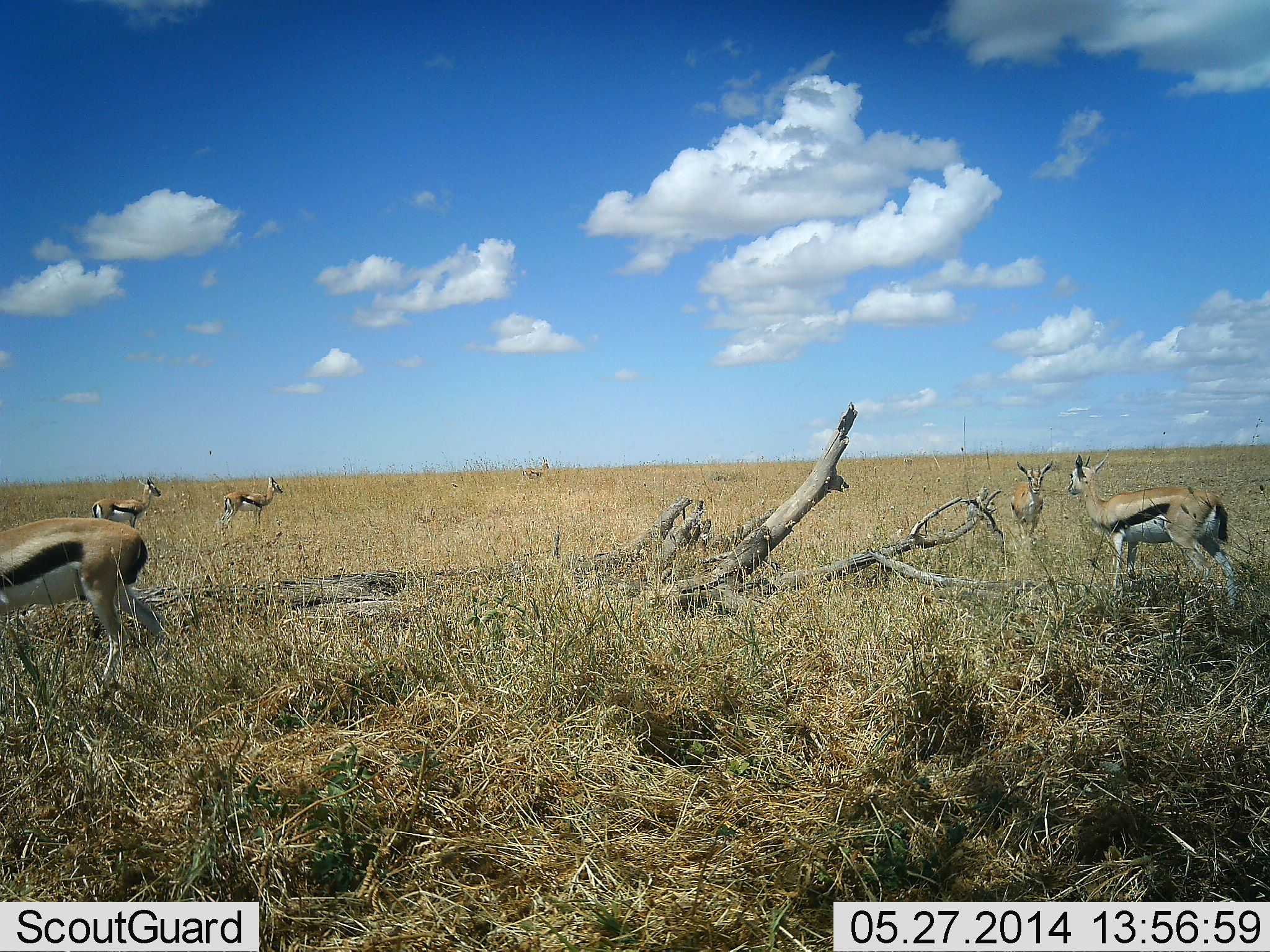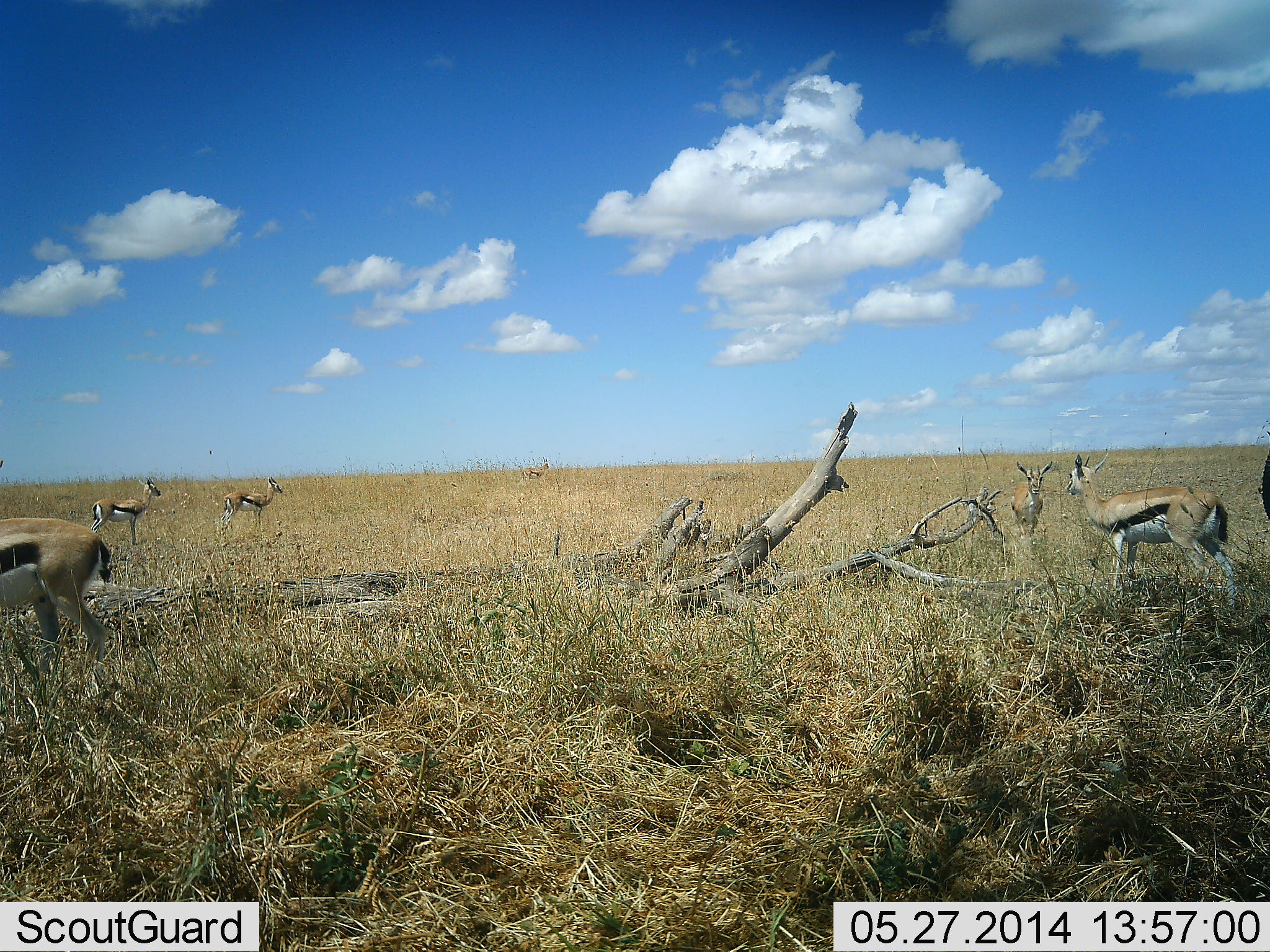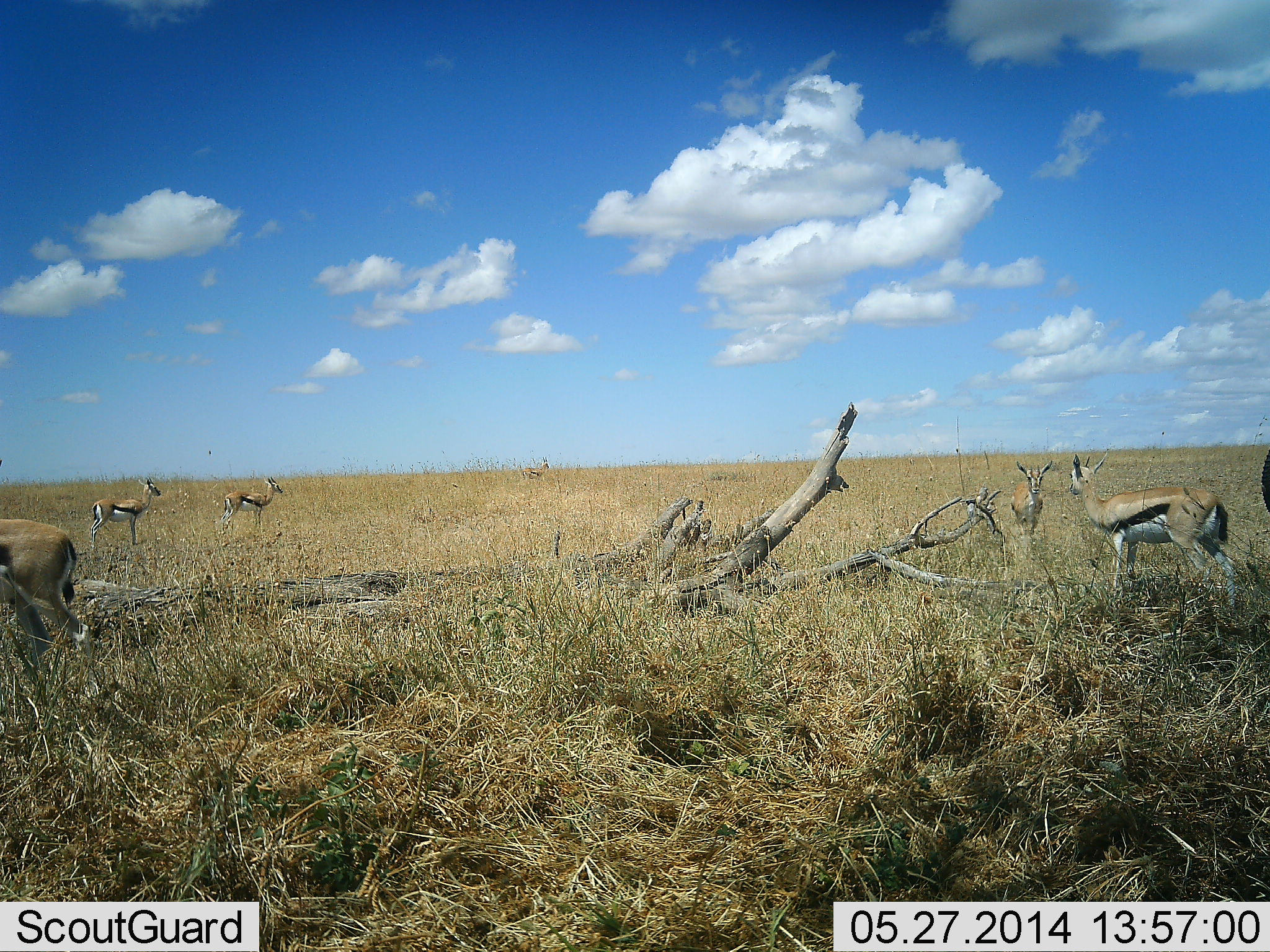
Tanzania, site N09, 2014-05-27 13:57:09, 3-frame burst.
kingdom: Animalia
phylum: Chordata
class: Mammalia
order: Artiodactyla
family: Bovidae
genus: Eudorcas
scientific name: Eudorcas thomsonii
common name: thomson's gazelle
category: gazellethomsons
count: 6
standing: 90%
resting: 0%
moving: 70%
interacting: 0%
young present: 0%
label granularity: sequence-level